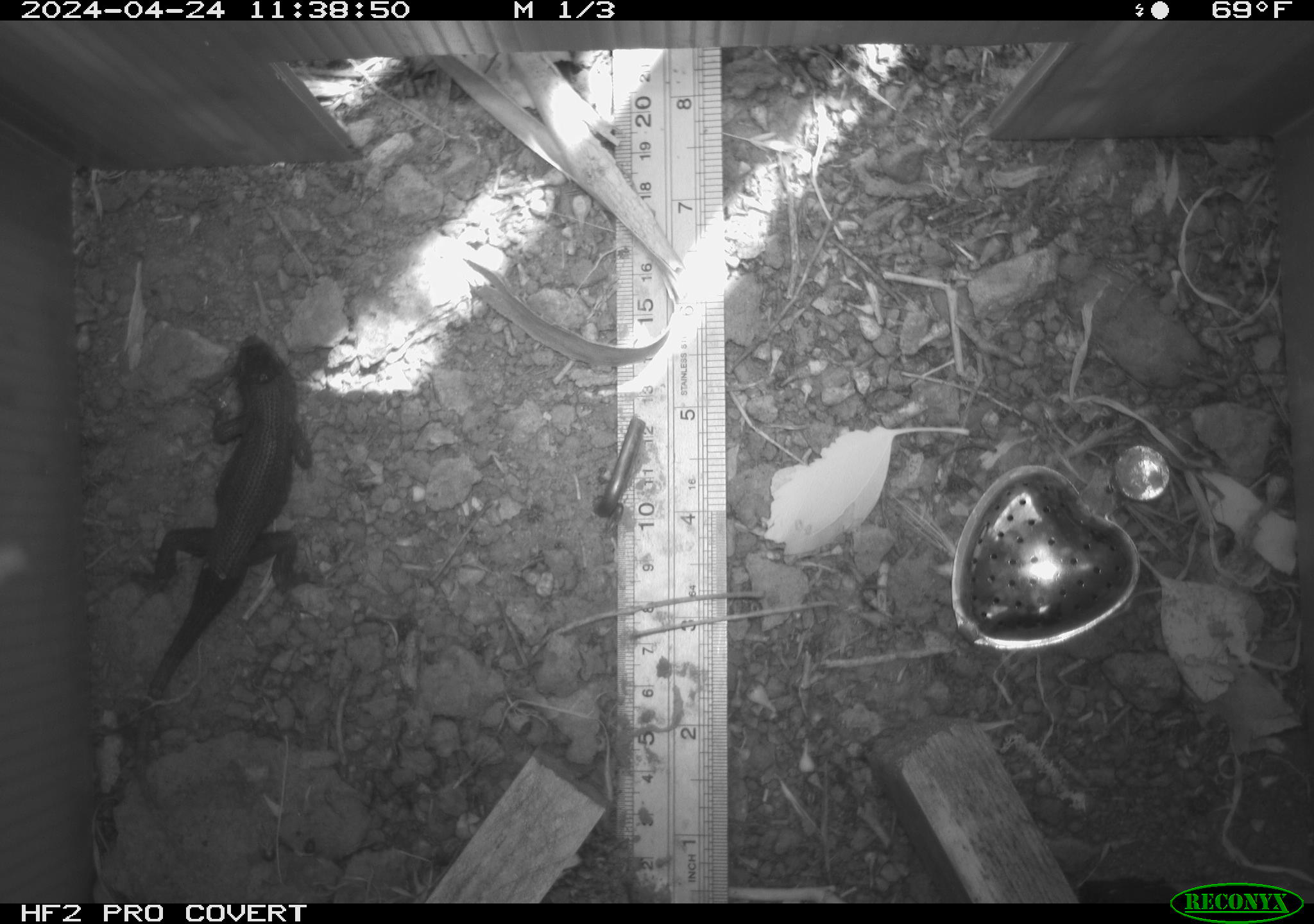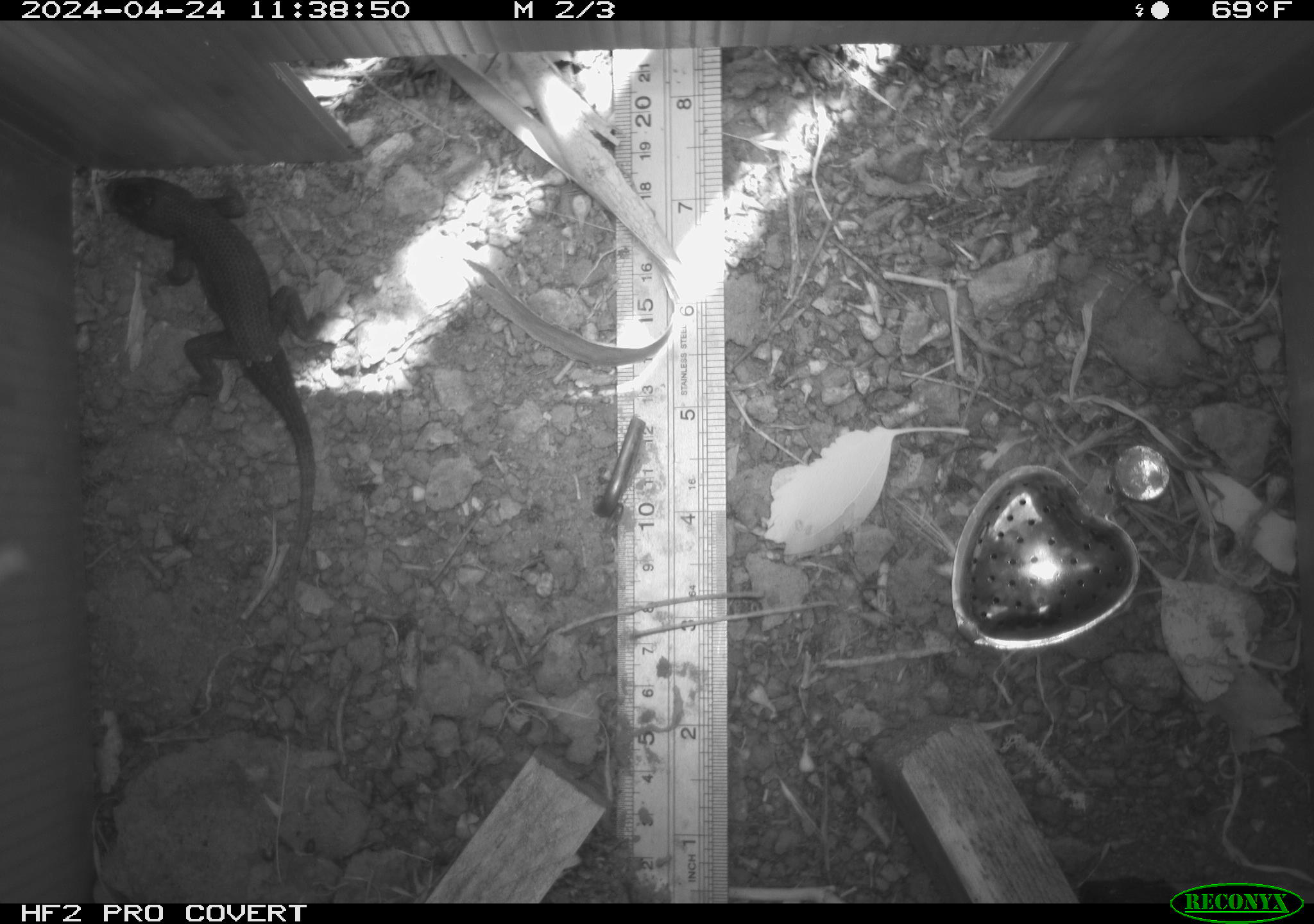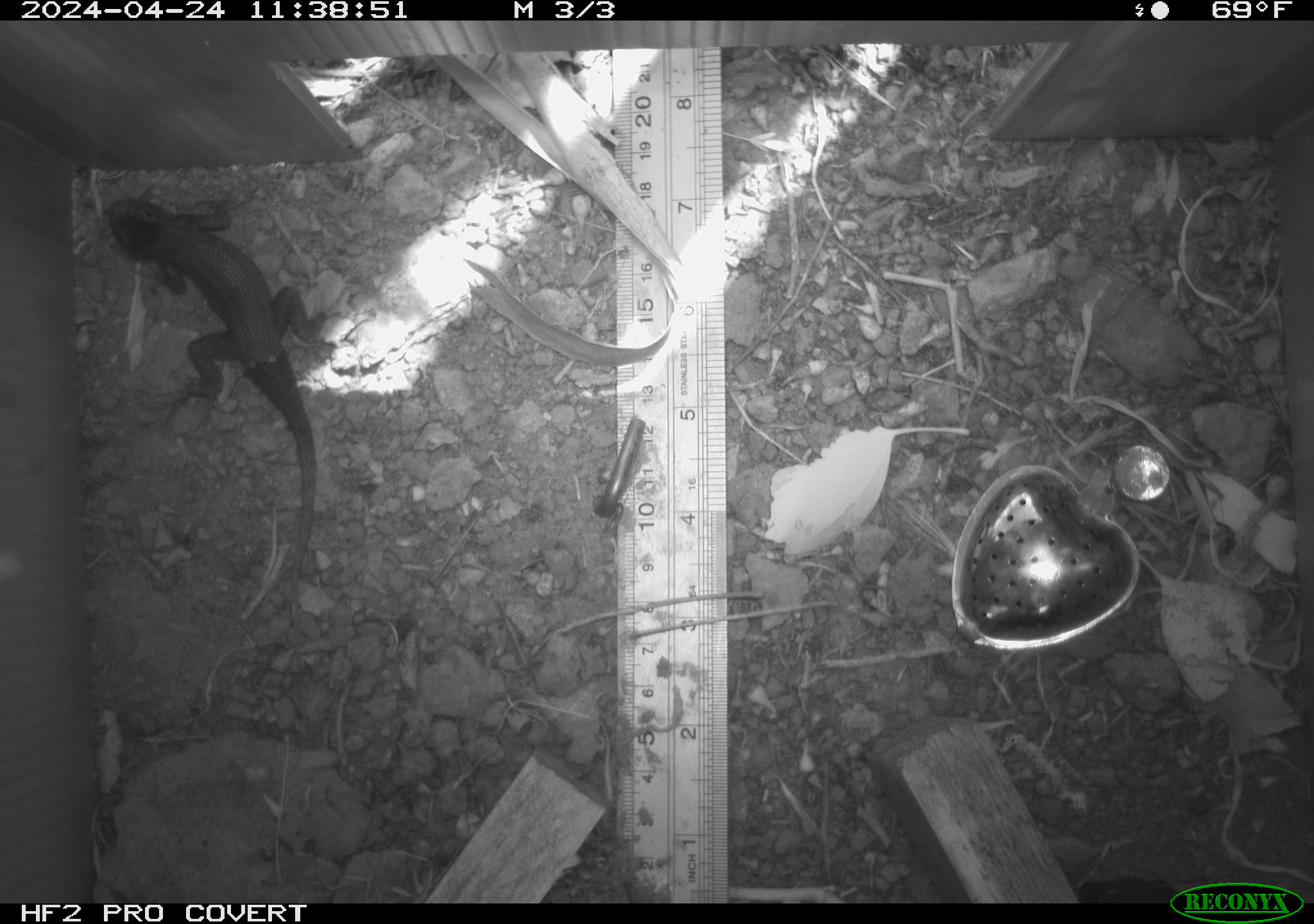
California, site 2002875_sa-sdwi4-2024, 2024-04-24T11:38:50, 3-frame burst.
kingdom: Animalia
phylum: Chordata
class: Reptilia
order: Squamata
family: Phrynosomatidae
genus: Sceloporus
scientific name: Sceloporus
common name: spiny lizards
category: sceloporus species